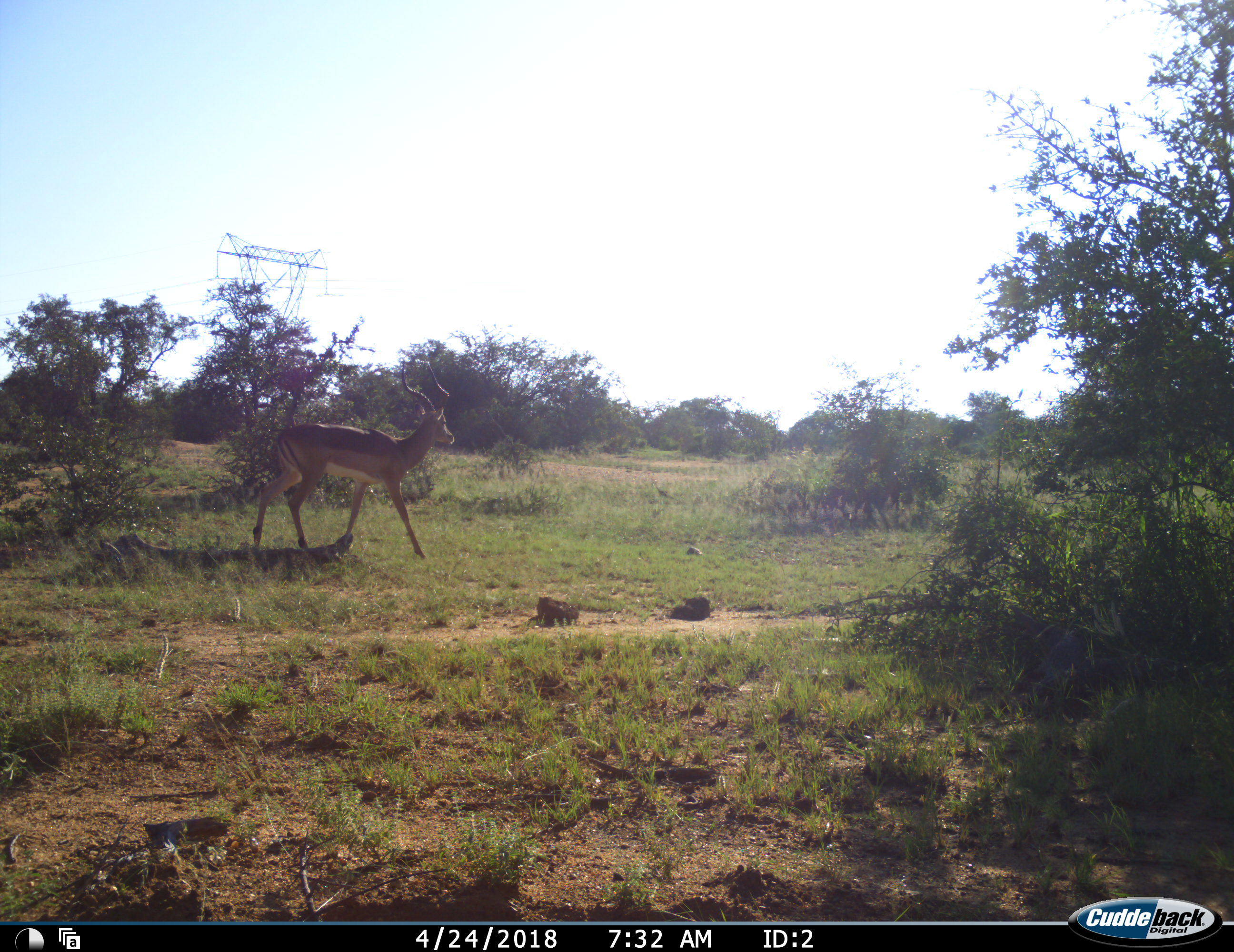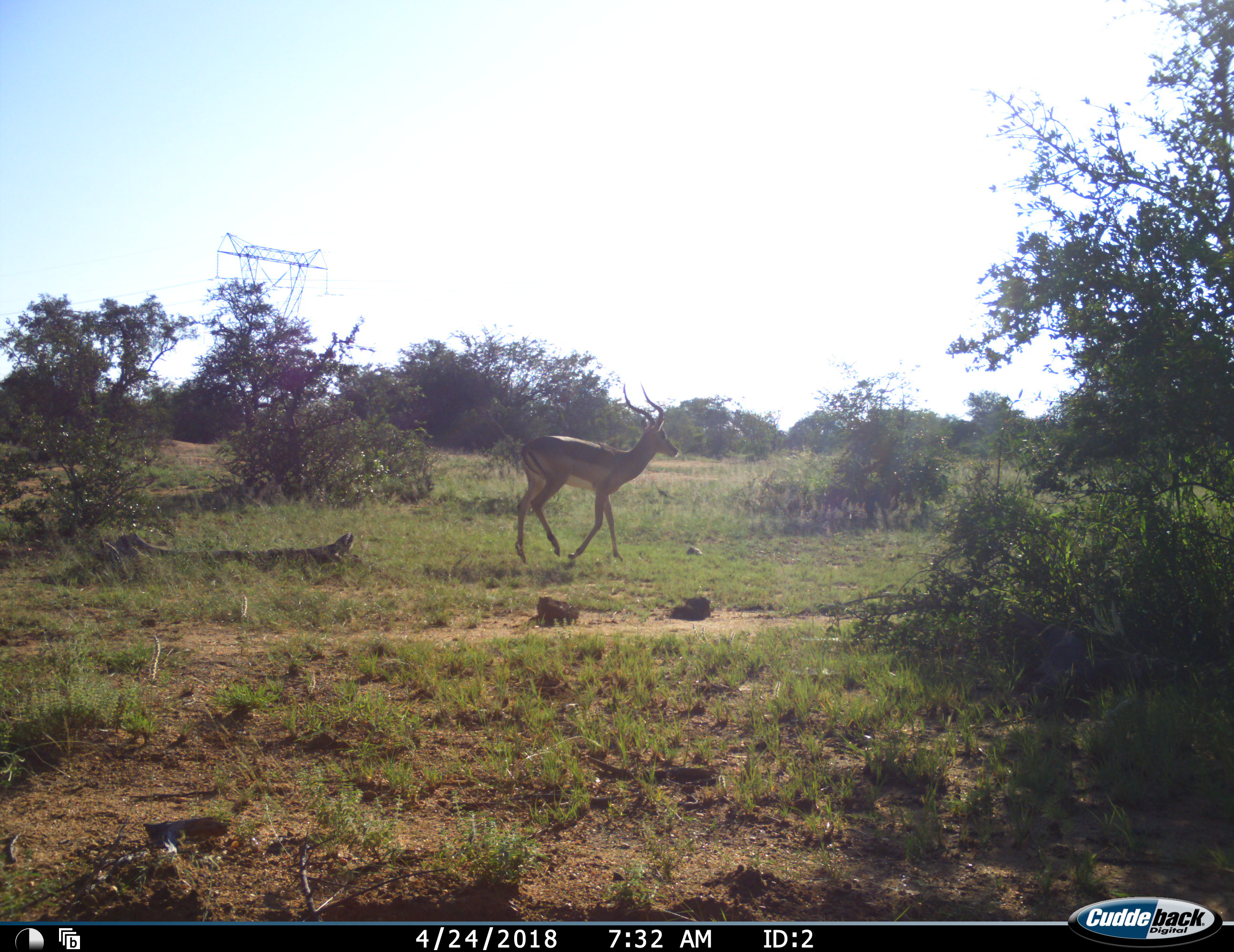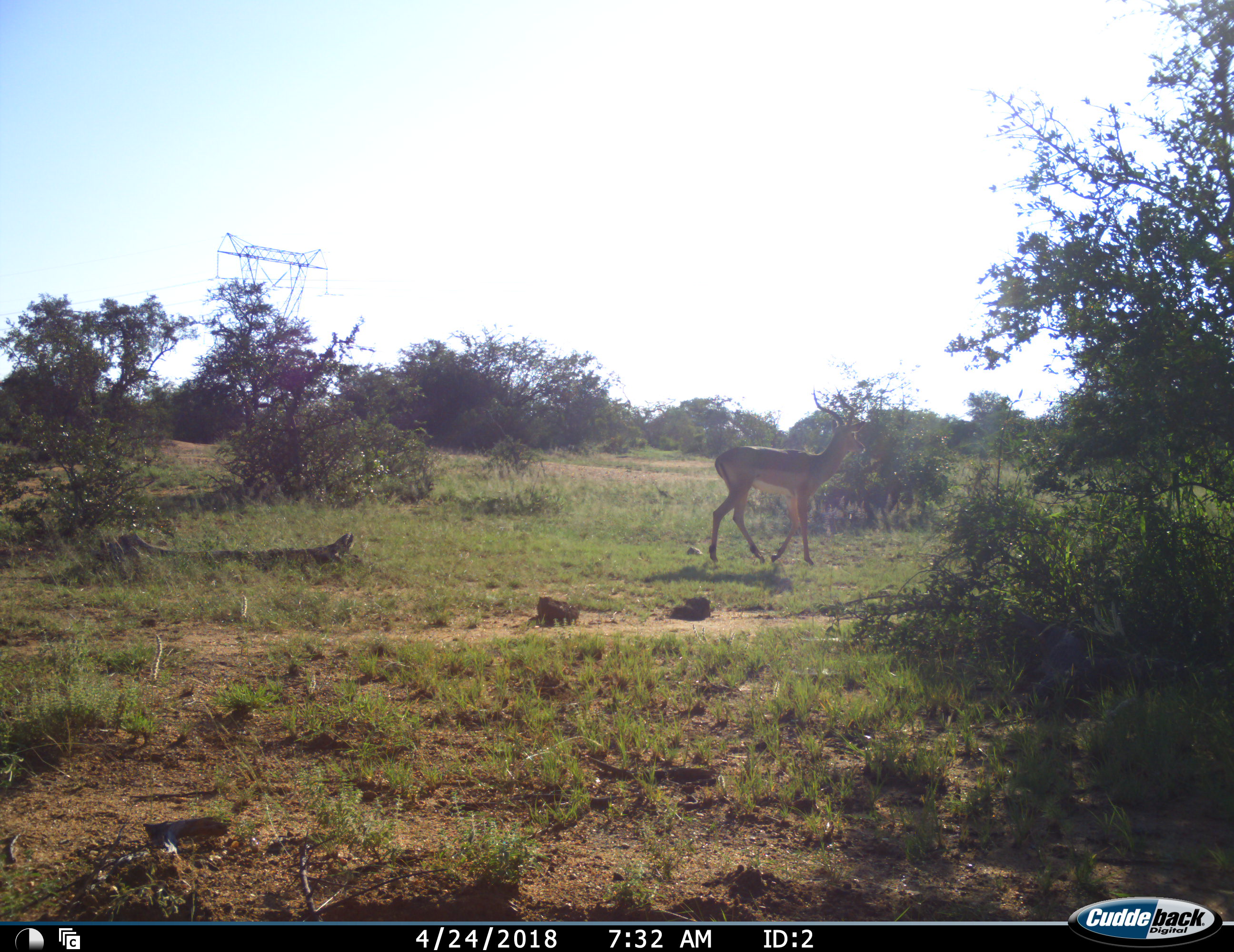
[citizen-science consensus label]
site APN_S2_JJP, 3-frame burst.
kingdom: Animalia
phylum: Chordata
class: Mammalia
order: Artiodactyla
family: Bovidae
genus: Aepyceros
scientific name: Aepyceros melampus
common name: impala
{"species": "impala (Aepyceros melampus)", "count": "1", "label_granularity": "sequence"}